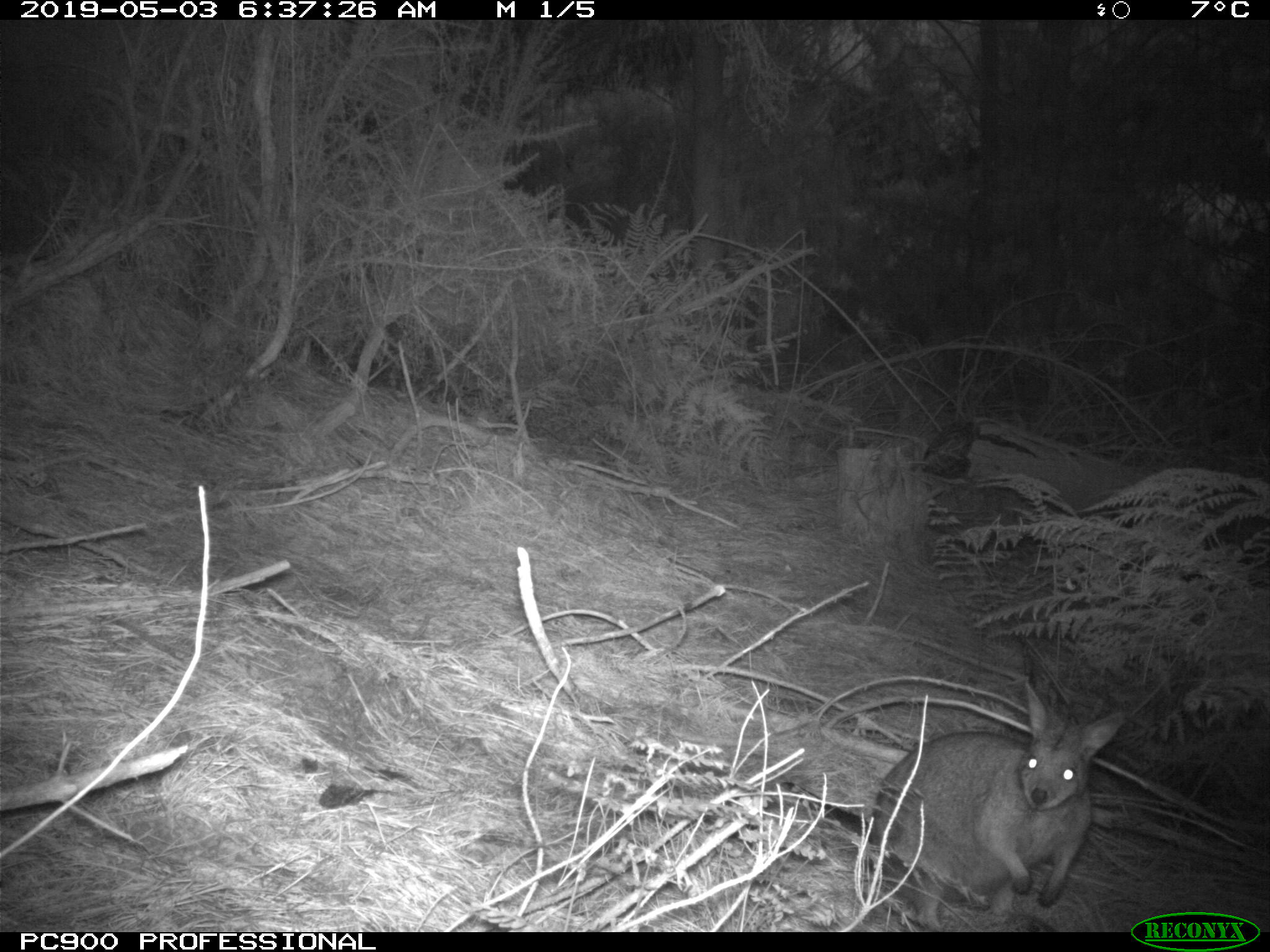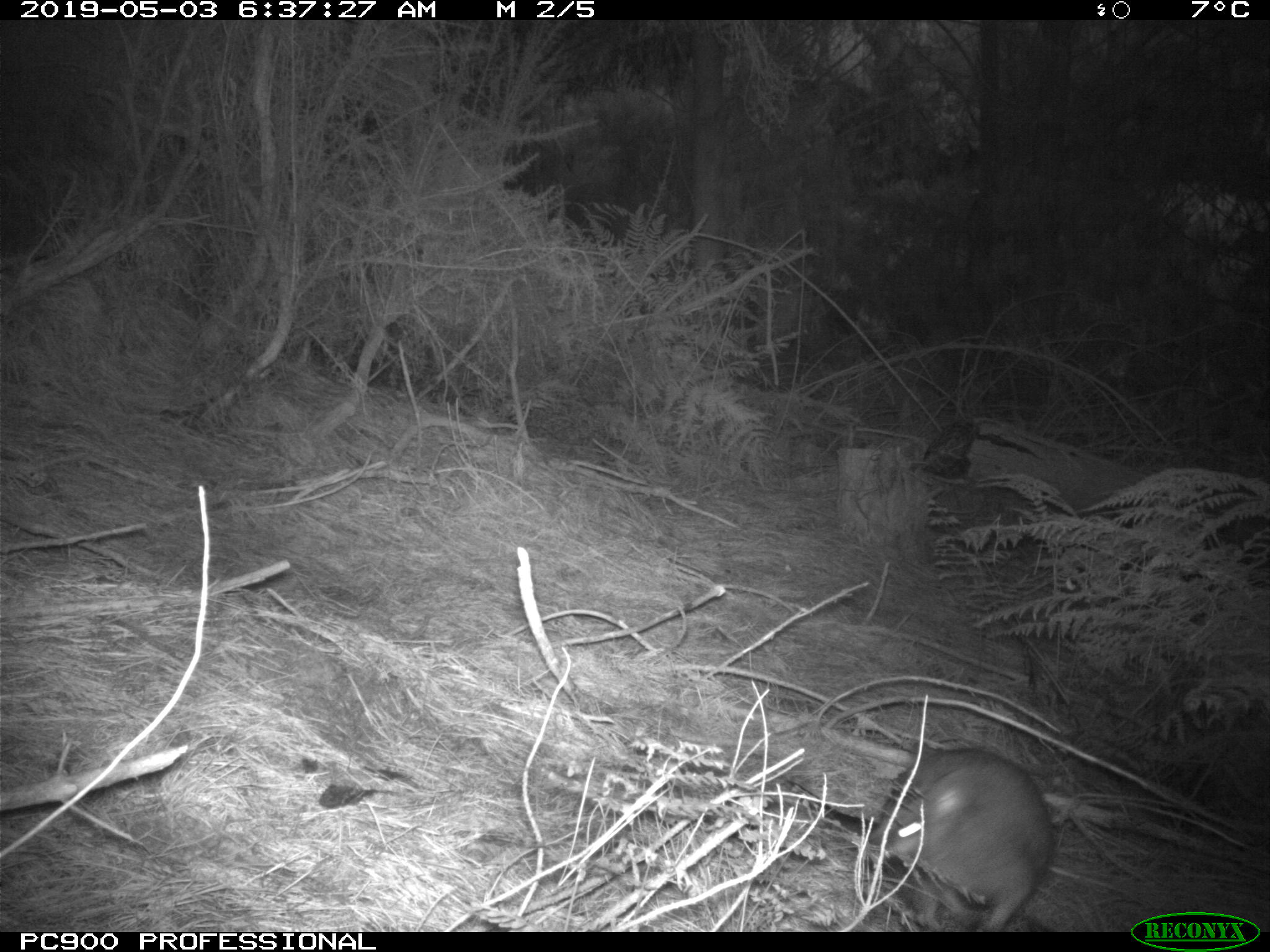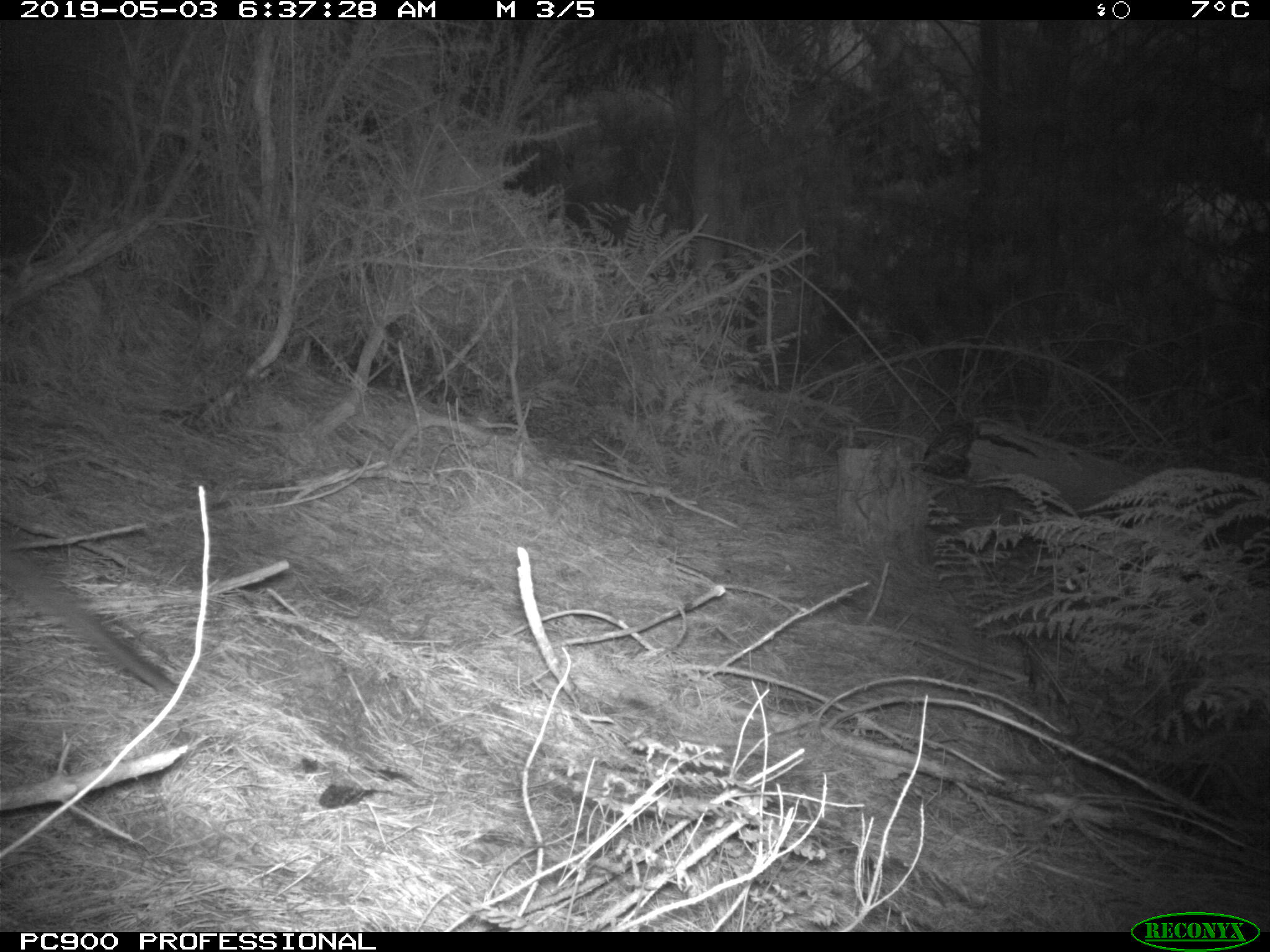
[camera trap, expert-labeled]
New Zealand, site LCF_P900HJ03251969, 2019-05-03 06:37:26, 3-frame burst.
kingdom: Animalia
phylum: Chordata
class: Mammalia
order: Diprotodontia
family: Macropodidae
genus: Notamacropus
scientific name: Notamacropus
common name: wallaby